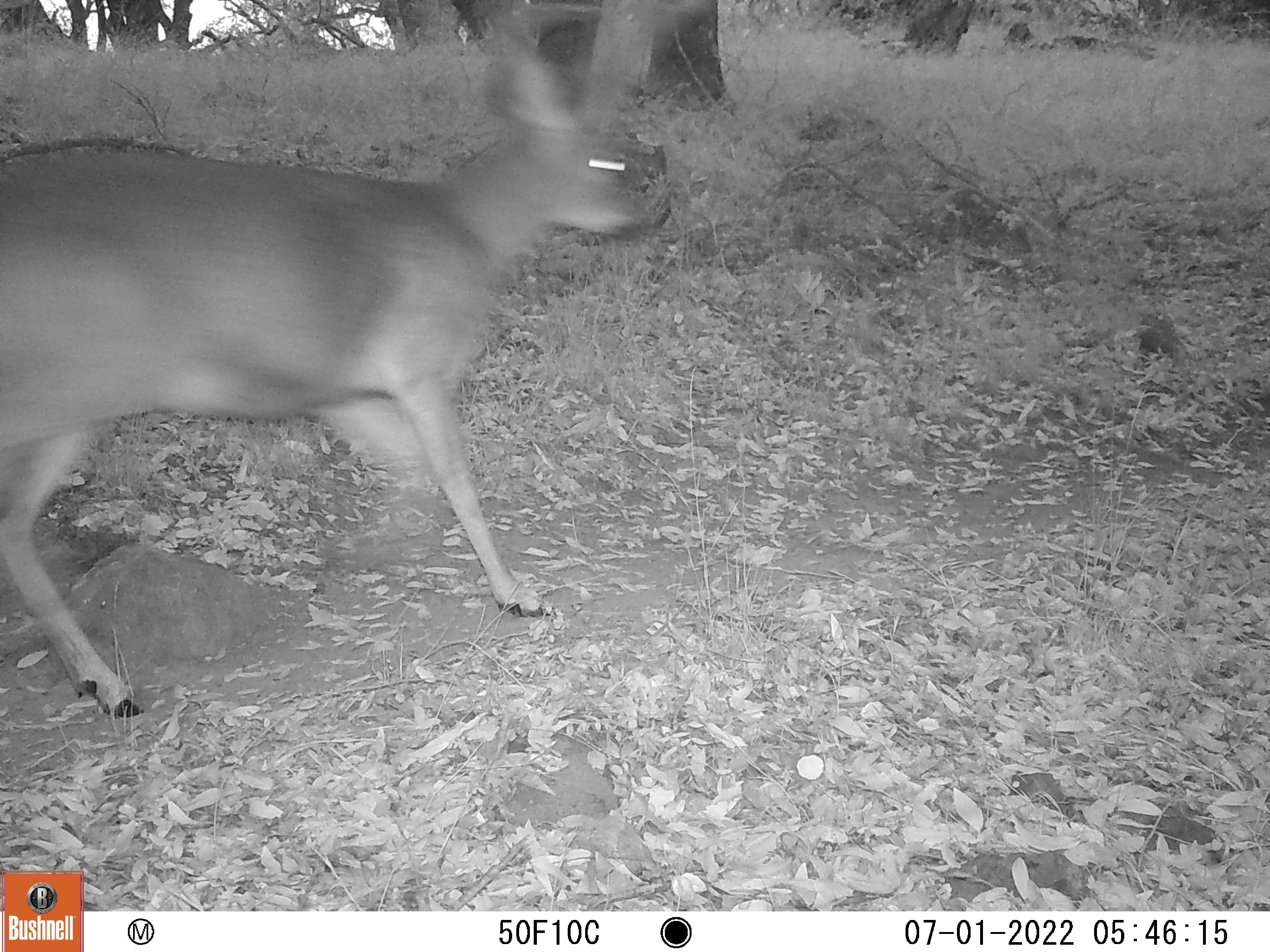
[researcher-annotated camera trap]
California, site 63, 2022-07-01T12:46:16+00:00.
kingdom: Animalia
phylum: Chordata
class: Mammalia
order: Artiodactyla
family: Cervidae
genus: Odocoileus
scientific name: Odocoileus hemionus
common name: mule deer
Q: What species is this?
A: Mule deer (Odocoileus hemionus).